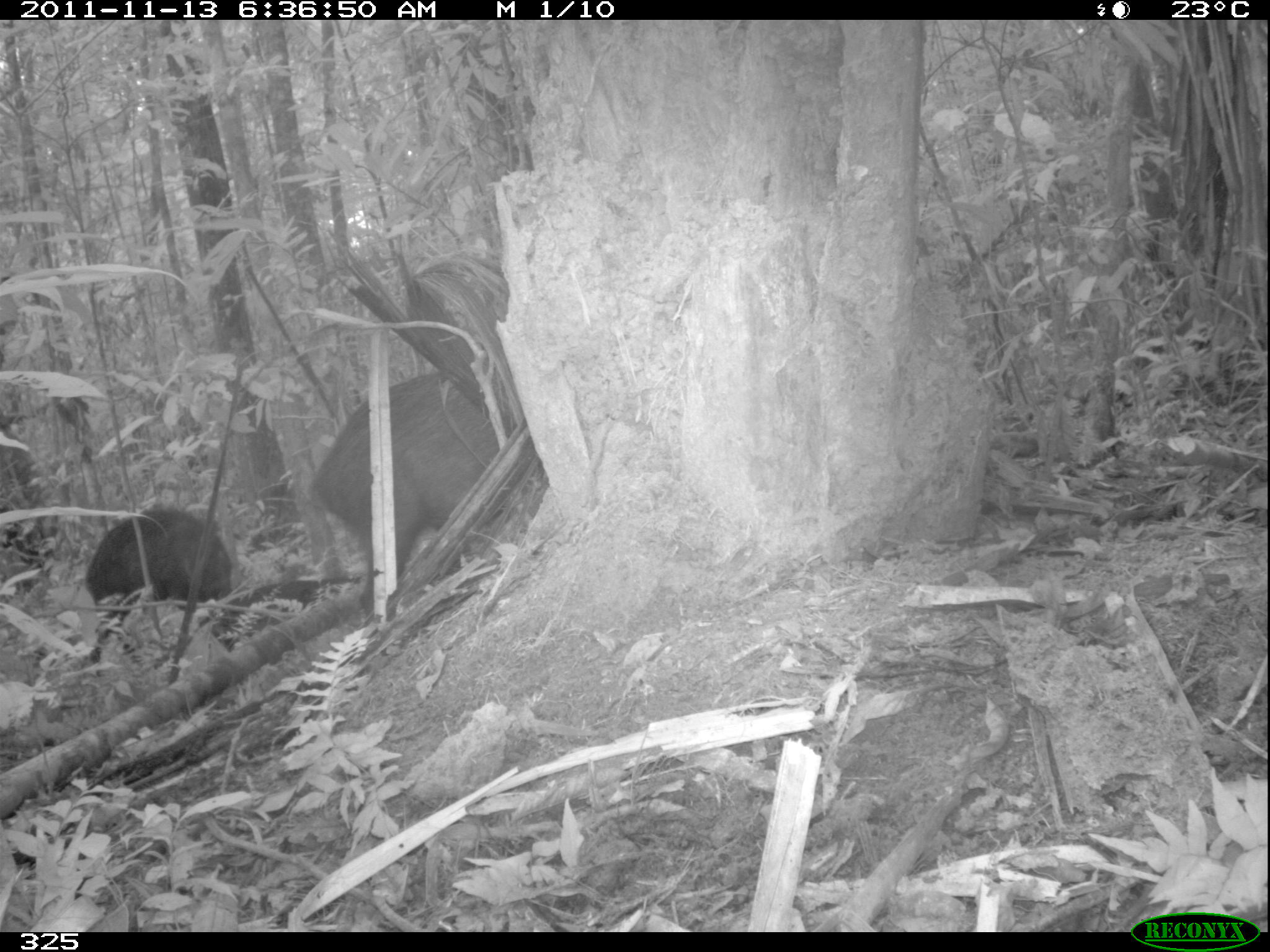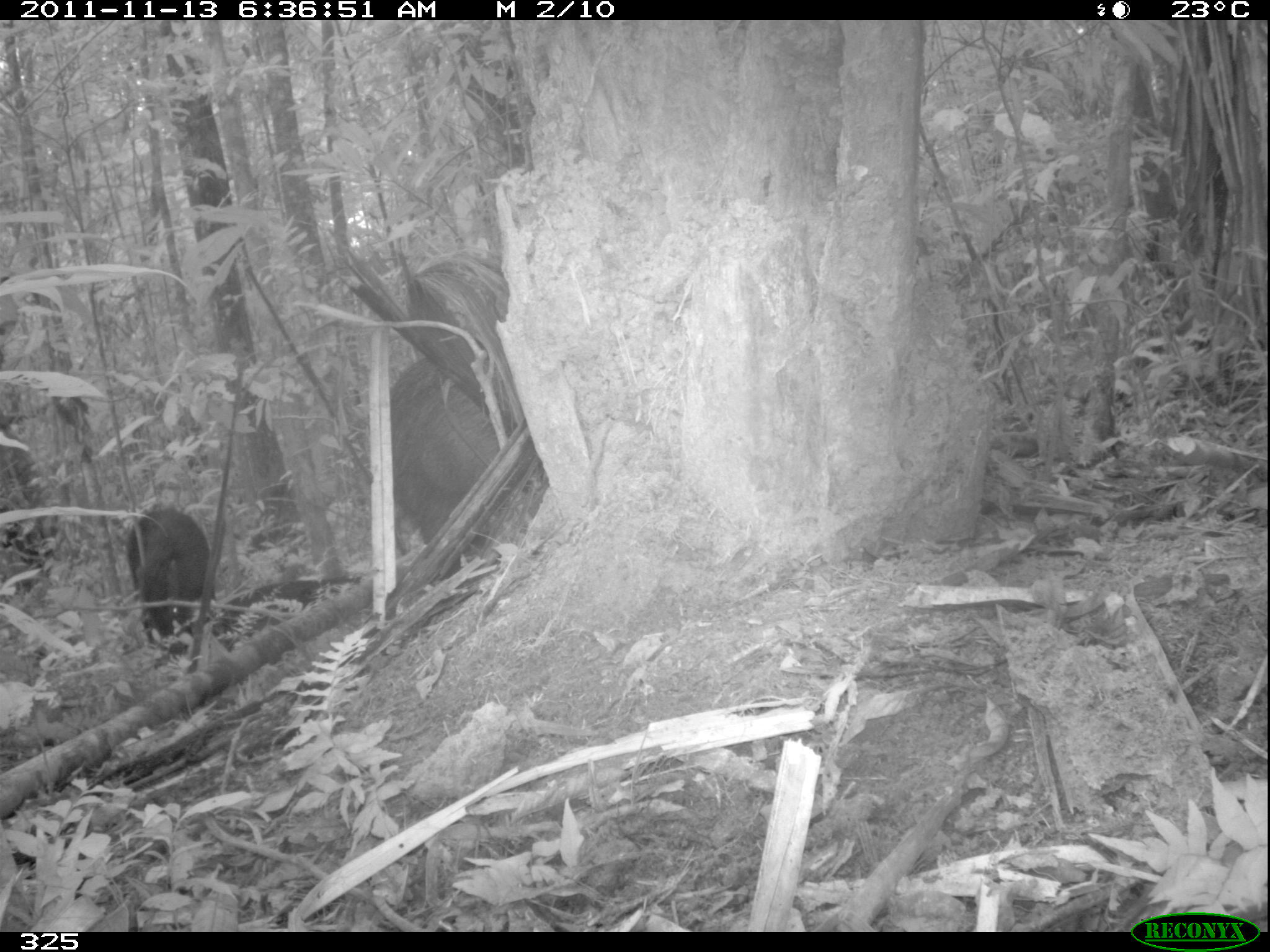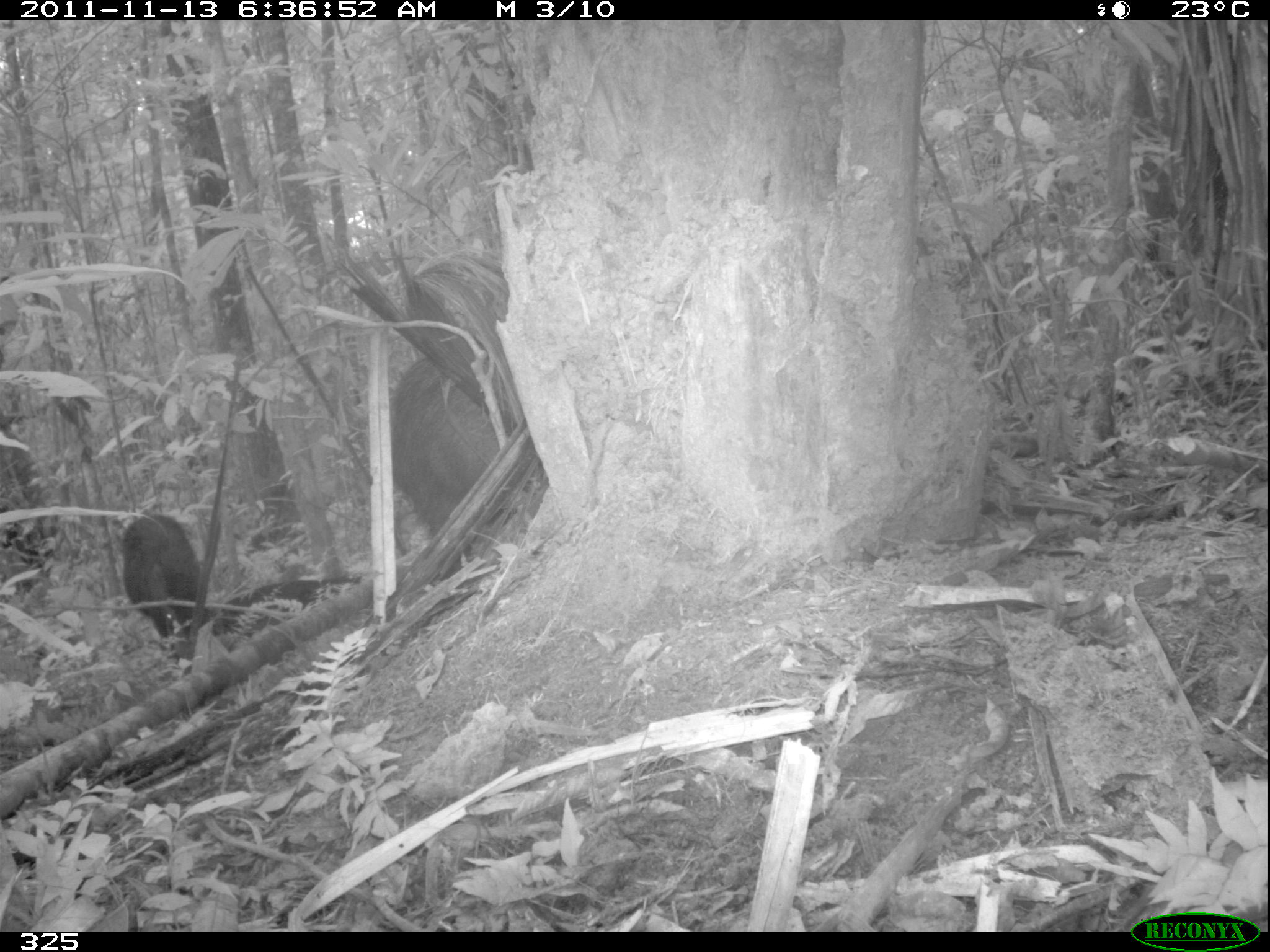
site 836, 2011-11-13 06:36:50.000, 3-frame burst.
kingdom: Animalia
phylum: Chordata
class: Mammalia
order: Artiodactyla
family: Tayassuidae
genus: Tayassu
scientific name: Tayassu pecari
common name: white-lipped peccary